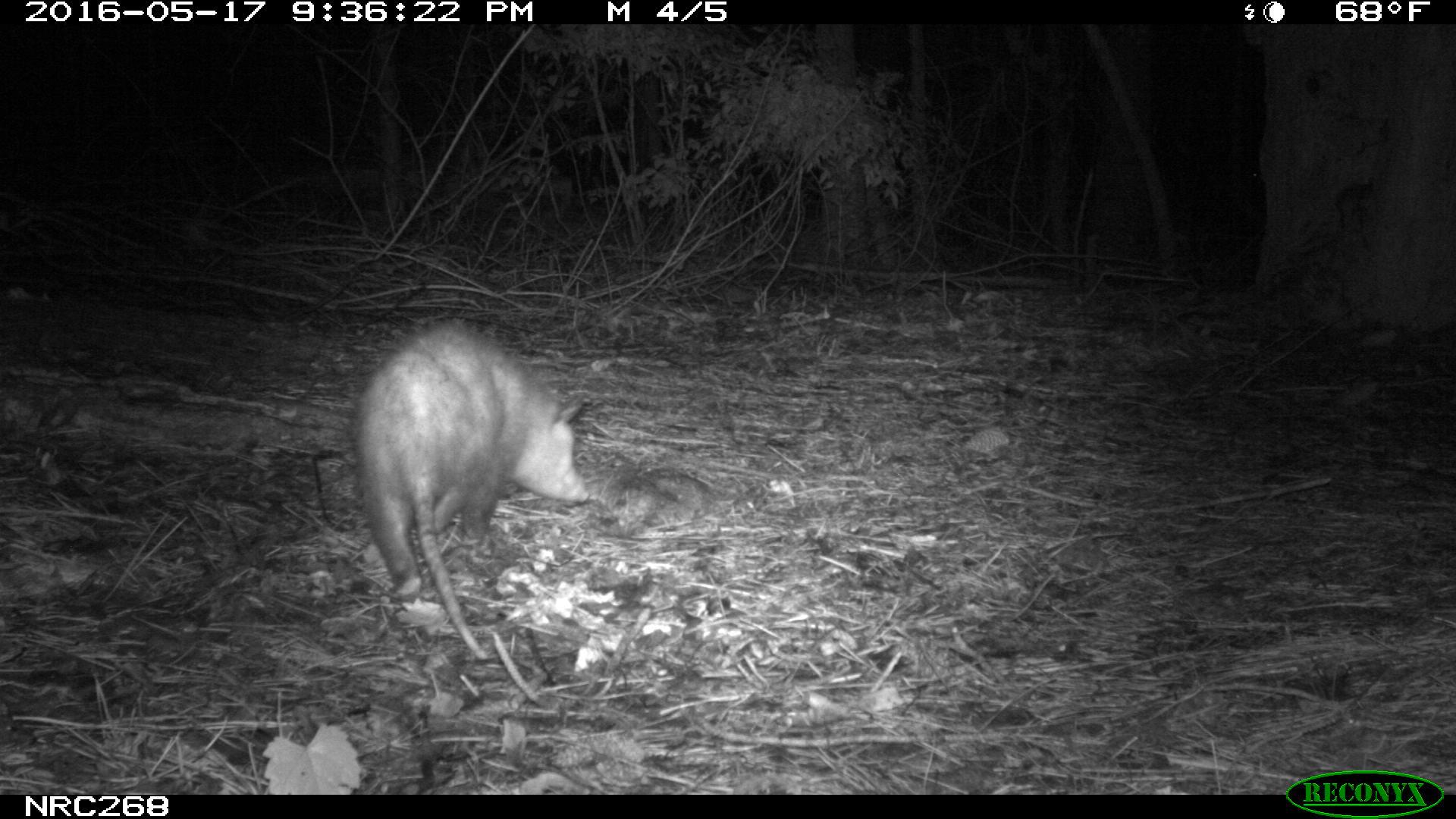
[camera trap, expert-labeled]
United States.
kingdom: Animalia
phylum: Chordata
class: Mammalia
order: Didelphimorphia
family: Didelphidae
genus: Didelphis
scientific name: Didelphis virginiana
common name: virginia opossum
Virginia Opossum (Didelphis virginiana).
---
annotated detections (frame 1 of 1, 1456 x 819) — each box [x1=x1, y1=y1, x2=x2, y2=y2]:
Virginia Opossum: [x1=339, y1=316, x2=597, y2=665]